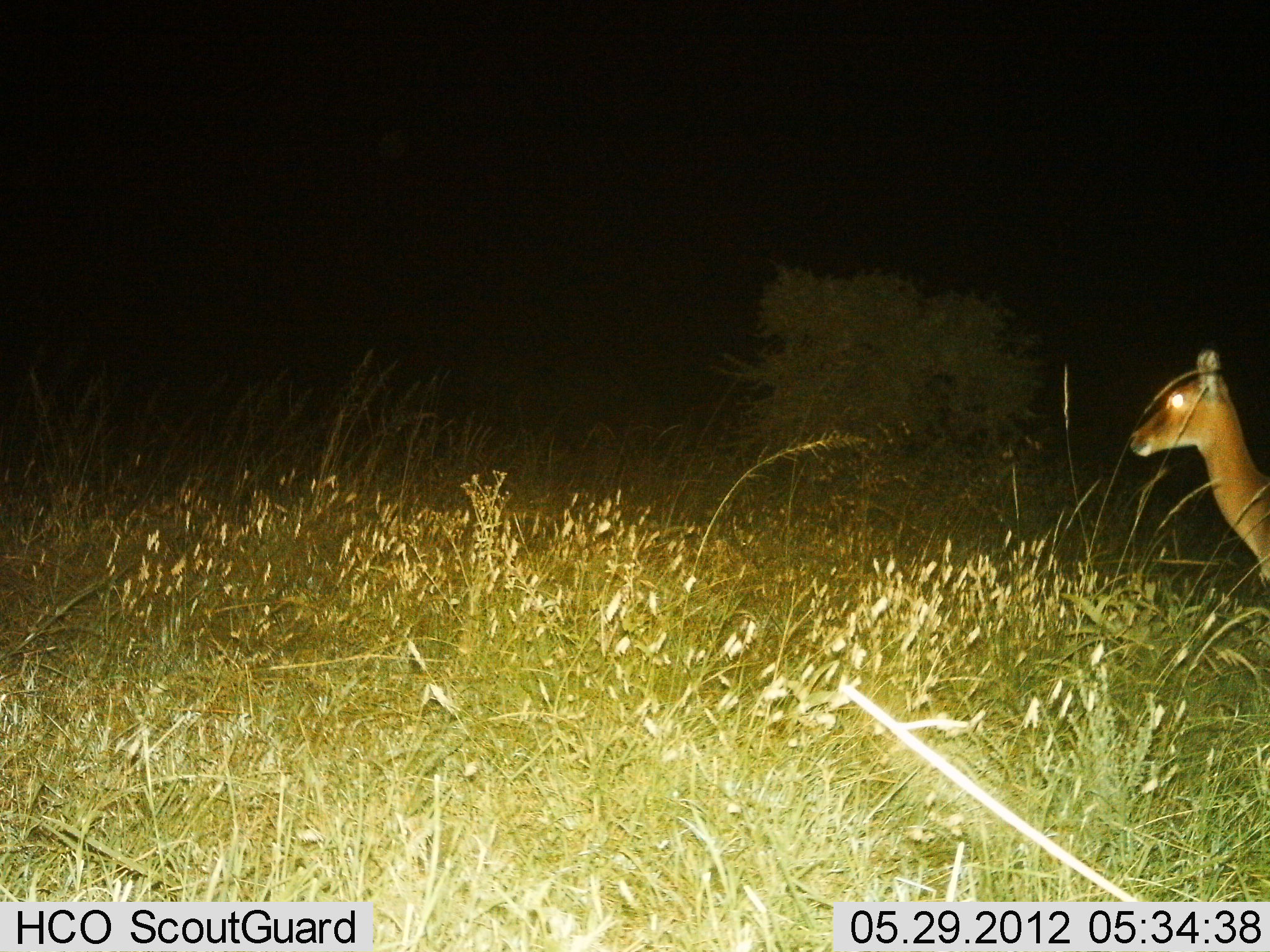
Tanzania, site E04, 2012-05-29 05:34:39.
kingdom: Animalia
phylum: Chordata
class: Mammalia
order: Artiodactyla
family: Bovidae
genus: Aepyceros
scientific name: Aepyceros melampus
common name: impala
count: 1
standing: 100%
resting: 0%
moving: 0%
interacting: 0%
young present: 0%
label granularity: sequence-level